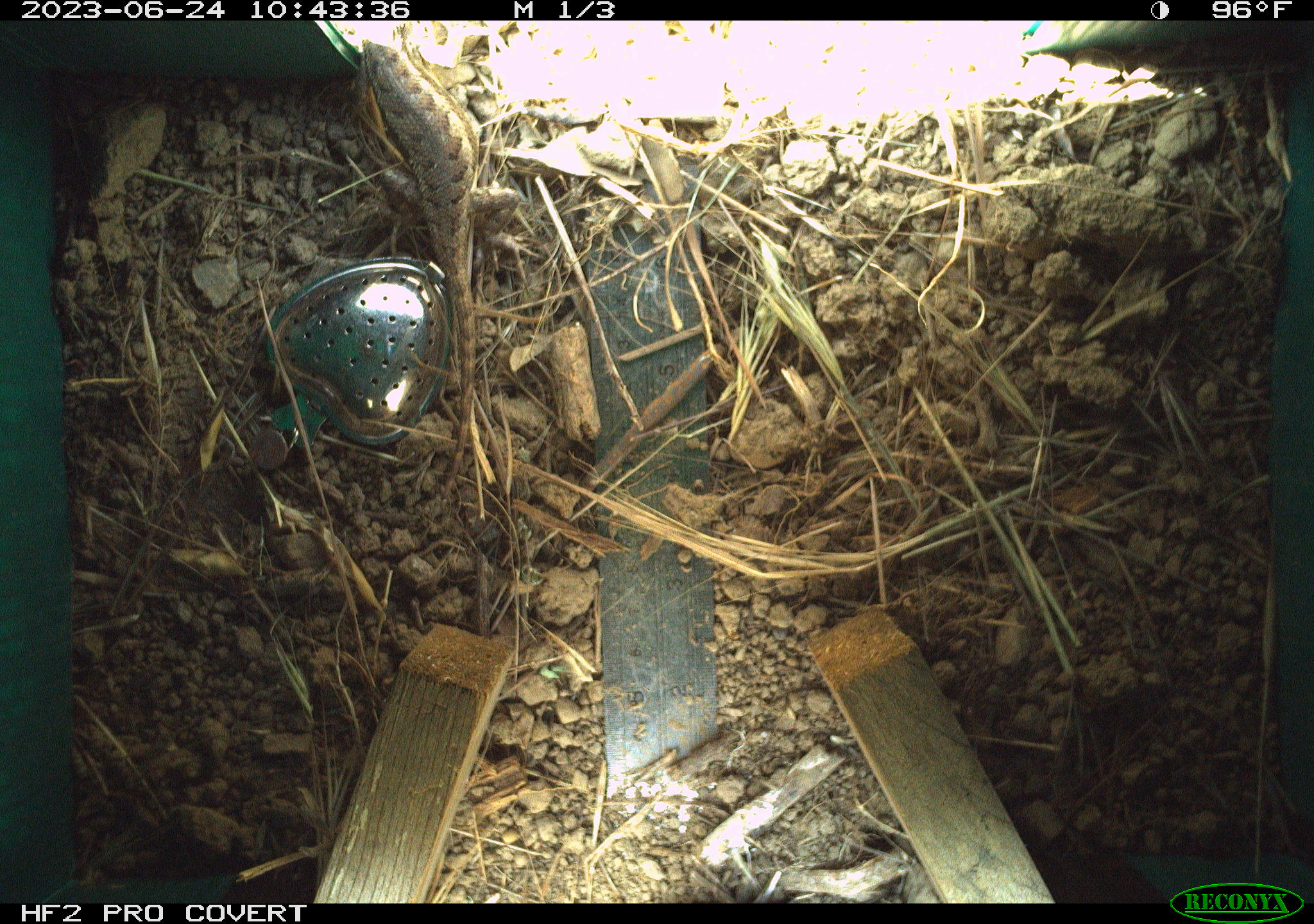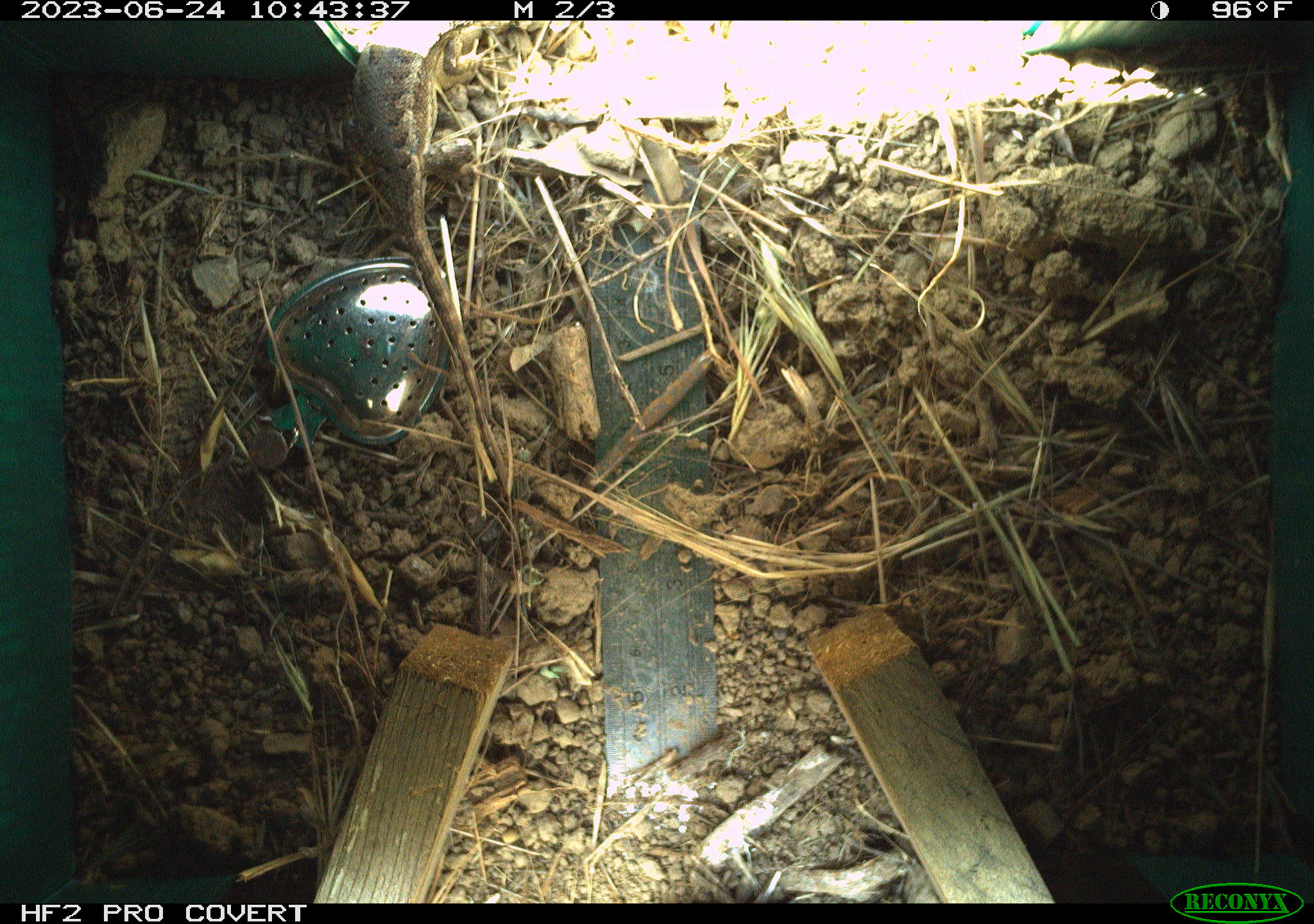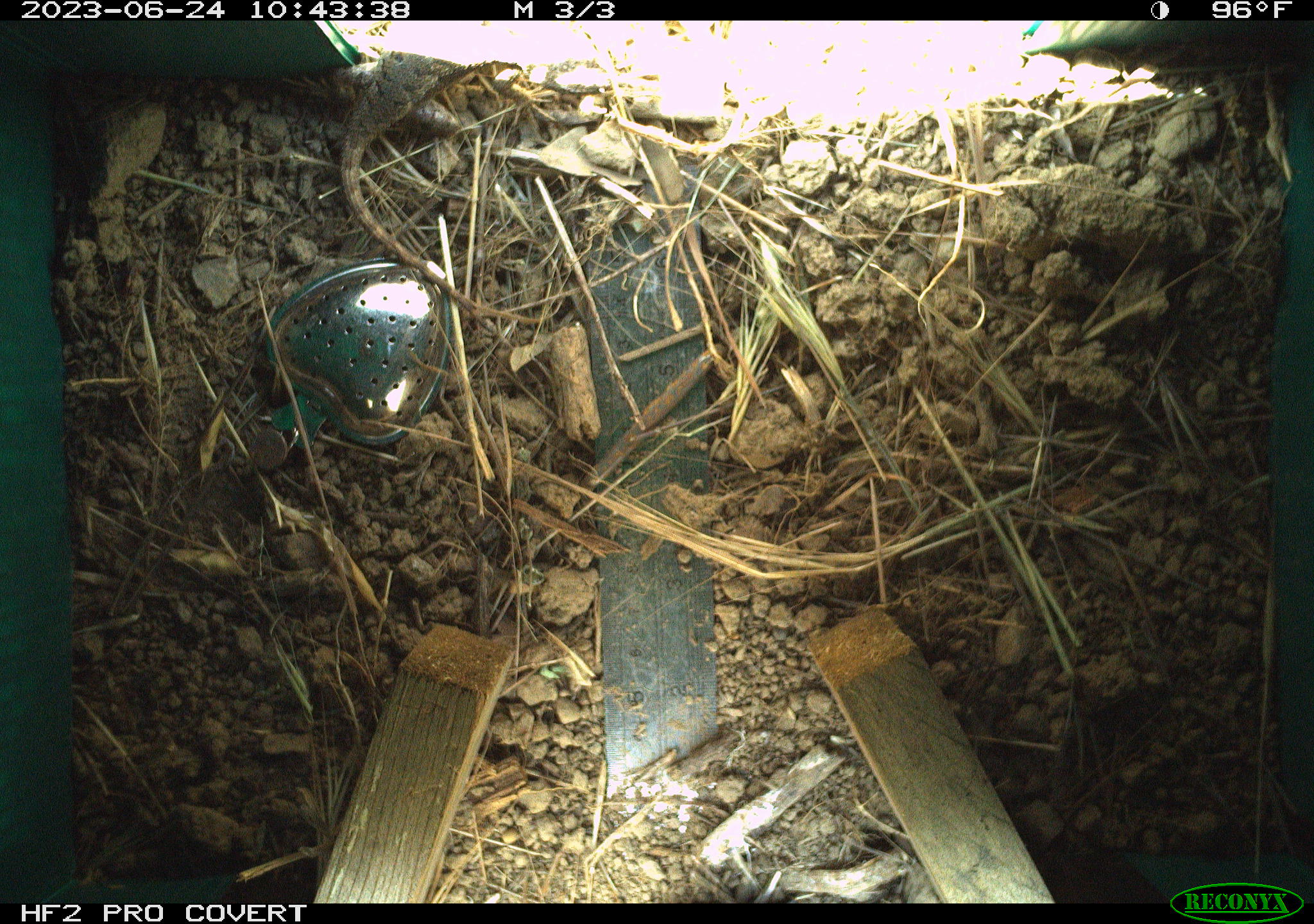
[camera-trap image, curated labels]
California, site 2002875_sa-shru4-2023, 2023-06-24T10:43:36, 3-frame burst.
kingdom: Animalia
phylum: Chordata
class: Reptilia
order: Squamata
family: Phrynosomatidae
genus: Sceloporus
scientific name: Sceloporus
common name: spiny lizards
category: sceloporus species